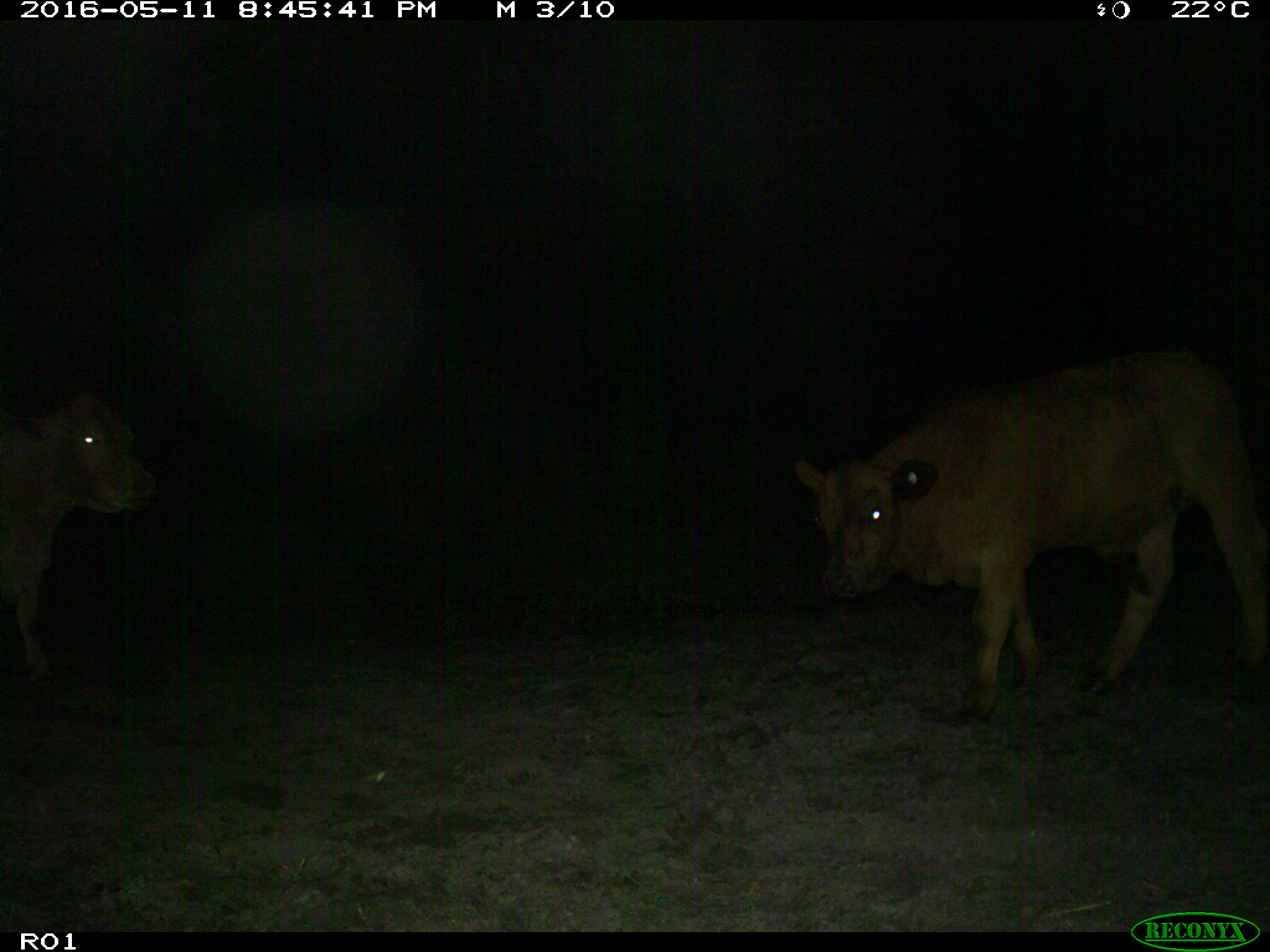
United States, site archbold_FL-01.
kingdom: Animalia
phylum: Chordata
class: Mammalia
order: Artiodactyla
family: Bovidae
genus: Bos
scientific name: Bos taurus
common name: domestic cow